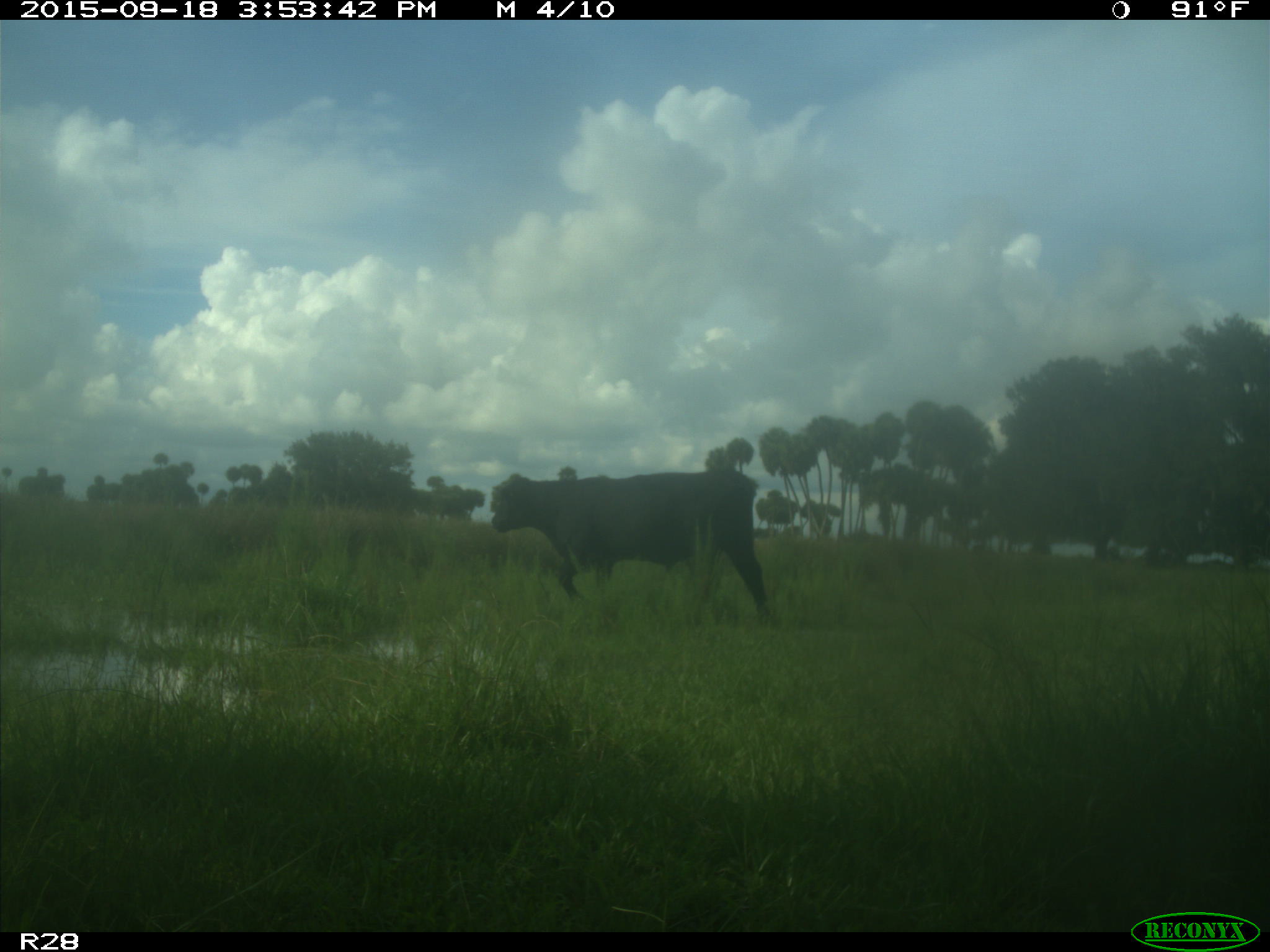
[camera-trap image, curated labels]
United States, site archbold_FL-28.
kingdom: Animalia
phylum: Chordata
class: Mammalia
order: Artiodactyla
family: Bovidae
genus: Bos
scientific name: Bos taurus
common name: domestic cow